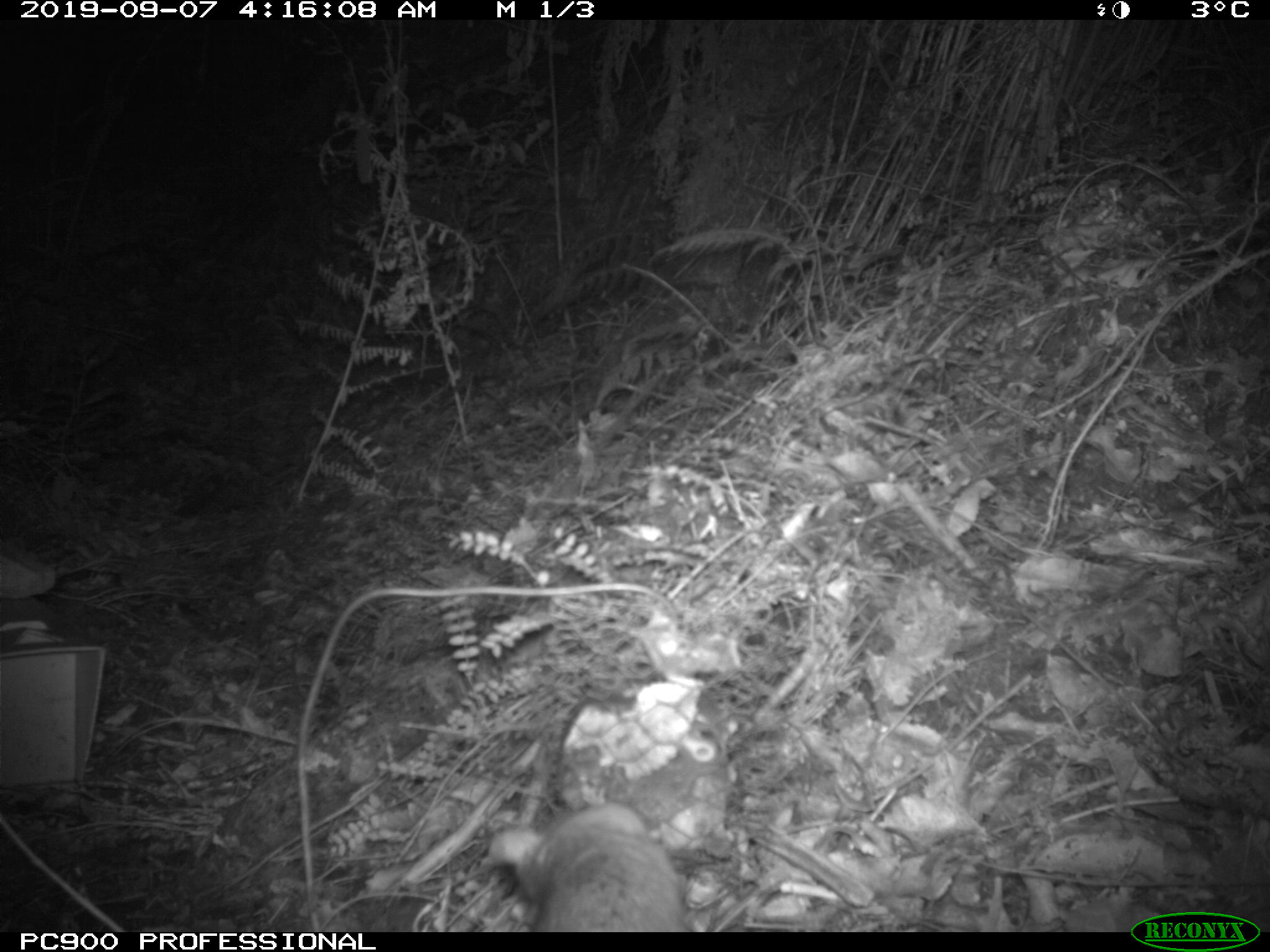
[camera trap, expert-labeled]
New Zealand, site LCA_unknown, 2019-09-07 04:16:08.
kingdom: Animalia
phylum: Chordata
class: Mammalia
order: Rodentia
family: Muridae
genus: Rattus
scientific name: Rattus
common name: rat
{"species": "rat (Rattus)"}